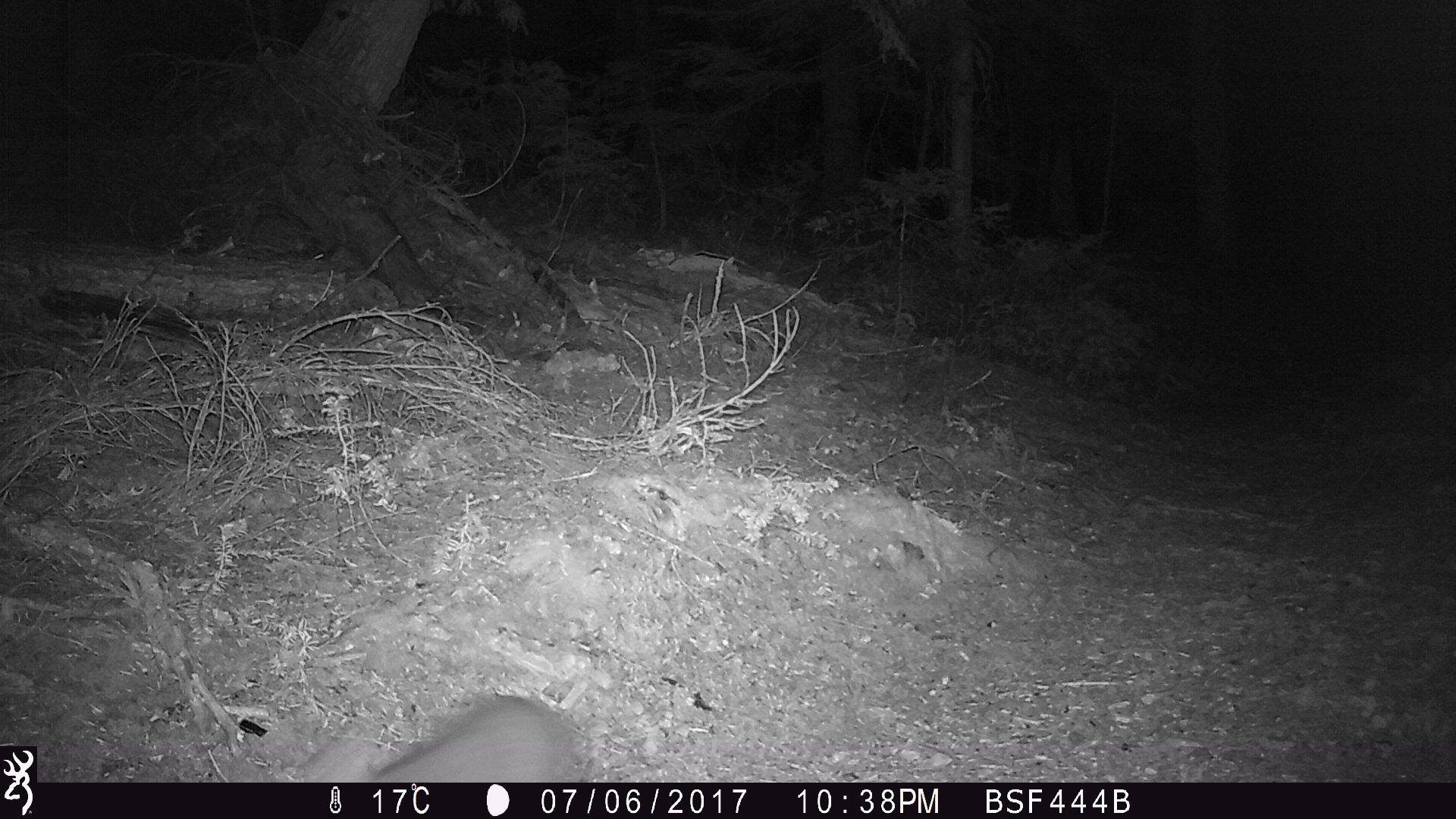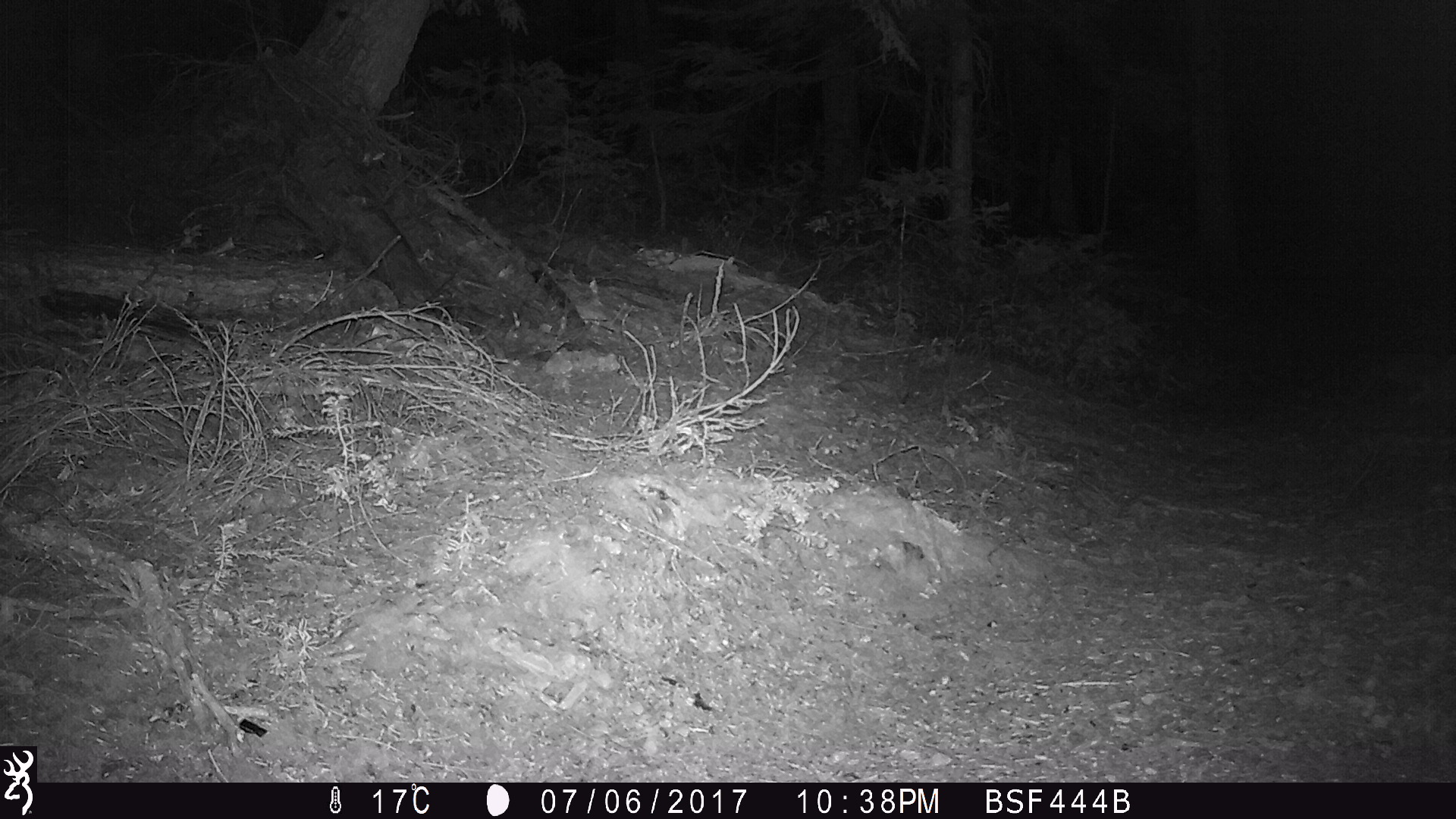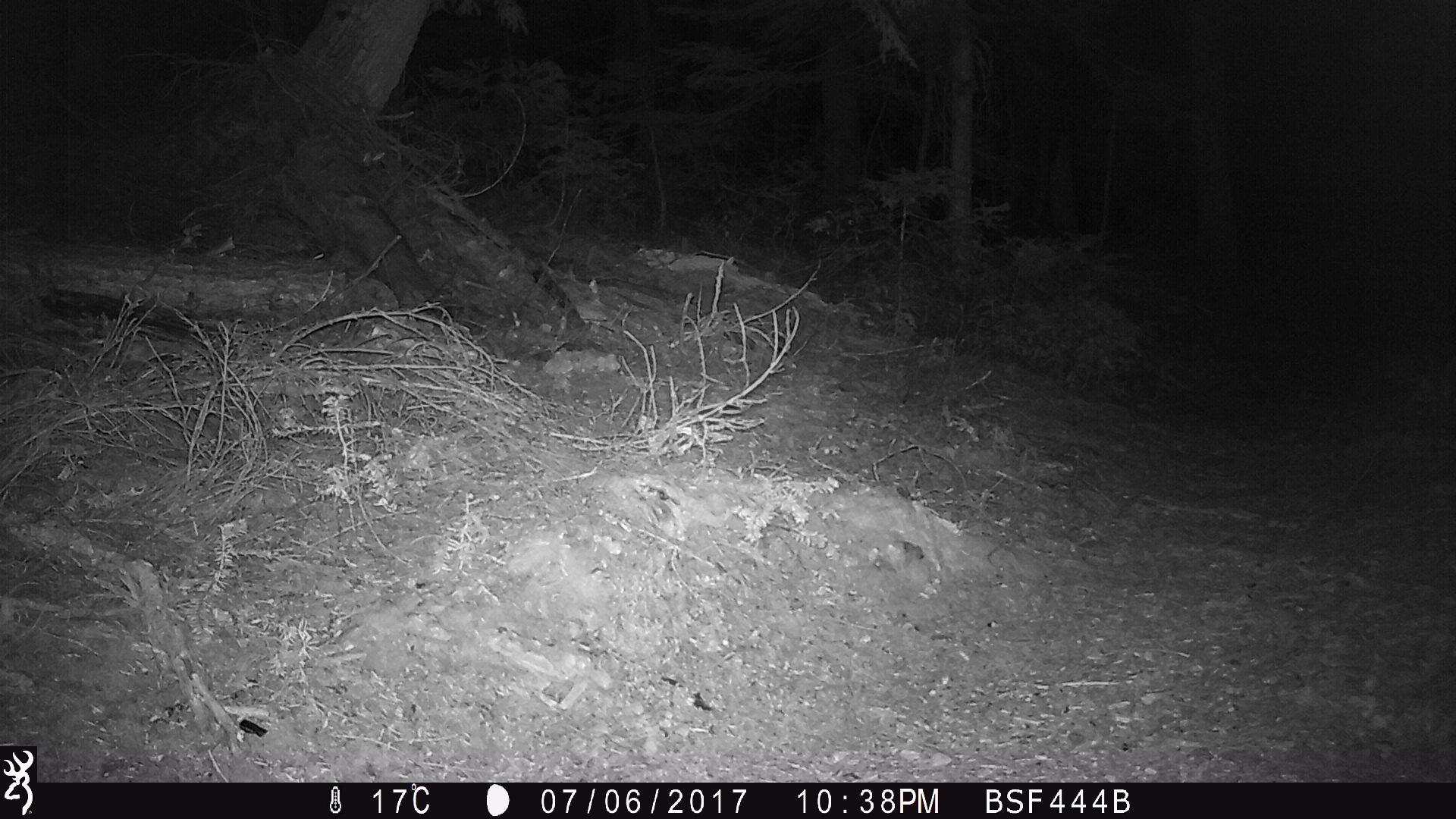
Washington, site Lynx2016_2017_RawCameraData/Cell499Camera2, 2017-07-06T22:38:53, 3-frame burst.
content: unidentified animal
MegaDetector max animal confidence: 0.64